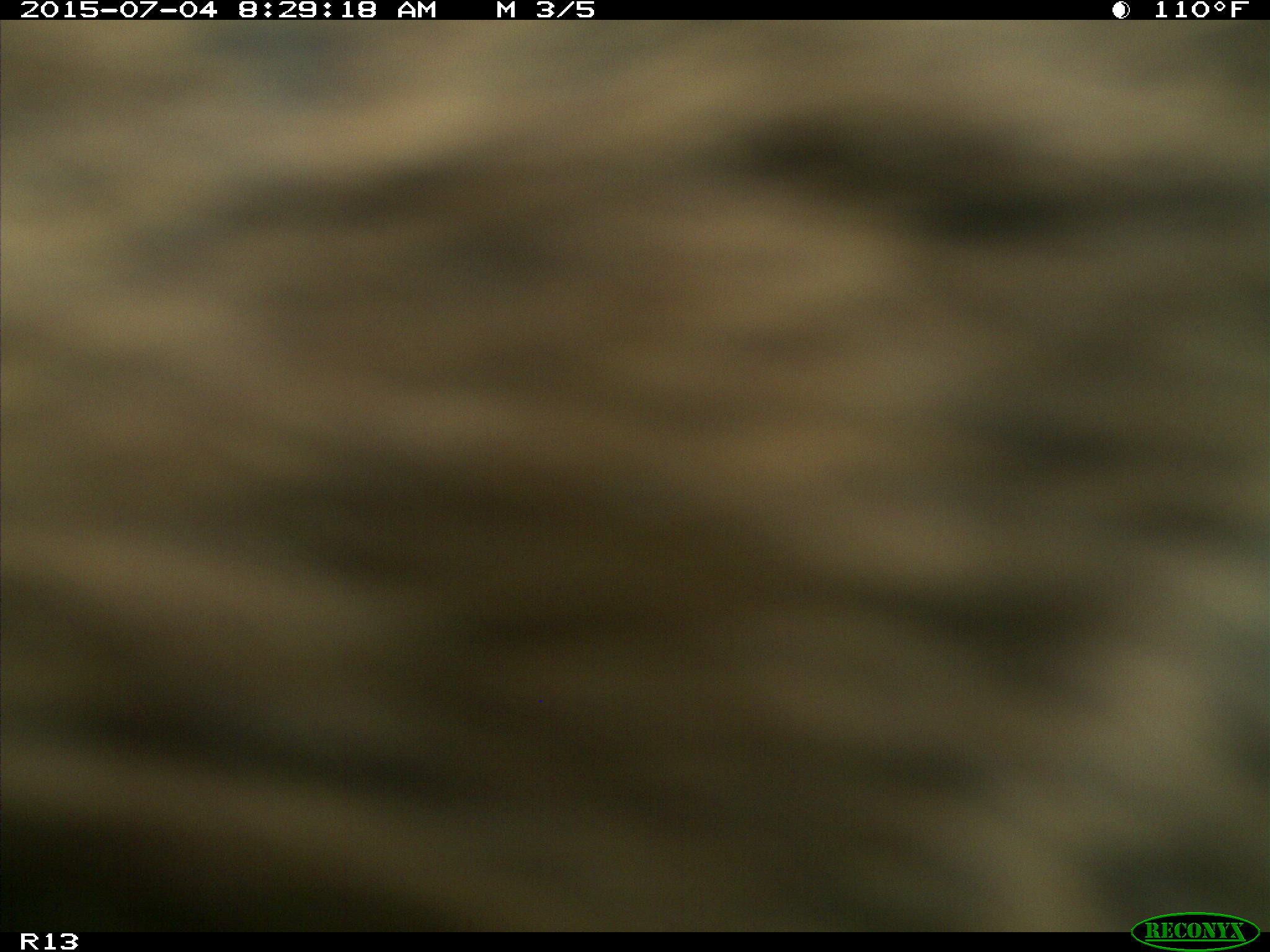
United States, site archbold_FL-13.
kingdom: Animalia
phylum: Chordata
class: Mammalia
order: Artiodactyla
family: Bovidae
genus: Bos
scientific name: Bos taurus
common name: domestic cow